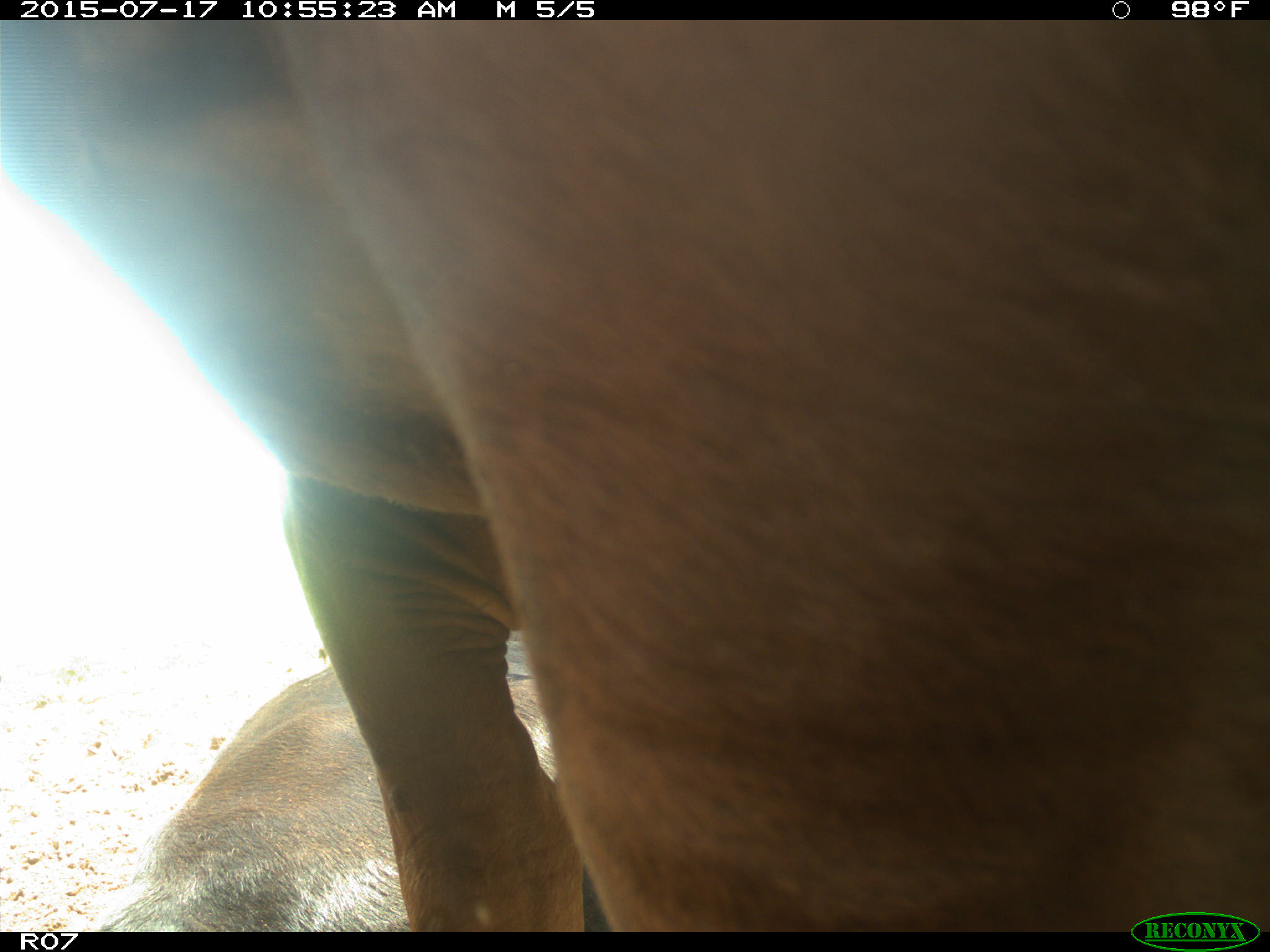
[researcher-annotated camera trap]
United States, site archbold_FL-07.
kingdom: Animalia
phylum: Chordata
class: Mammalia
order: Artiodactyla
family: Bovidae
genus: Bos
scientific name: Bos taurus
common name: domestic cow